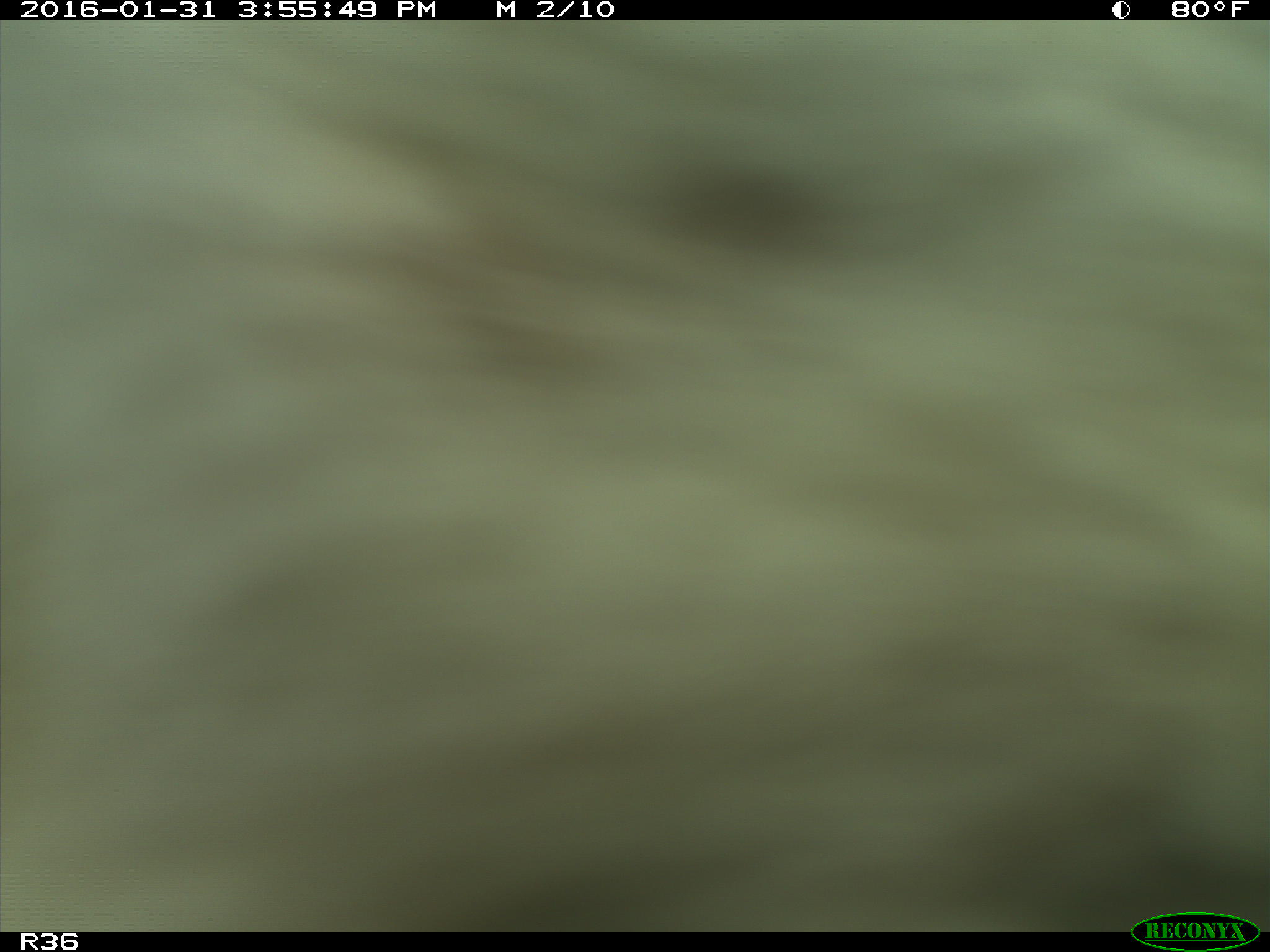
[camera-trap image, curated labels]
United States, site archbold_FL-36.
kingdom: Animalia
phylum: Chordata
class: Mammalia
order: Artiodactyla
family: Bovidae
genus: Bos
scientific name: Bos taurus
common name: domestic cow